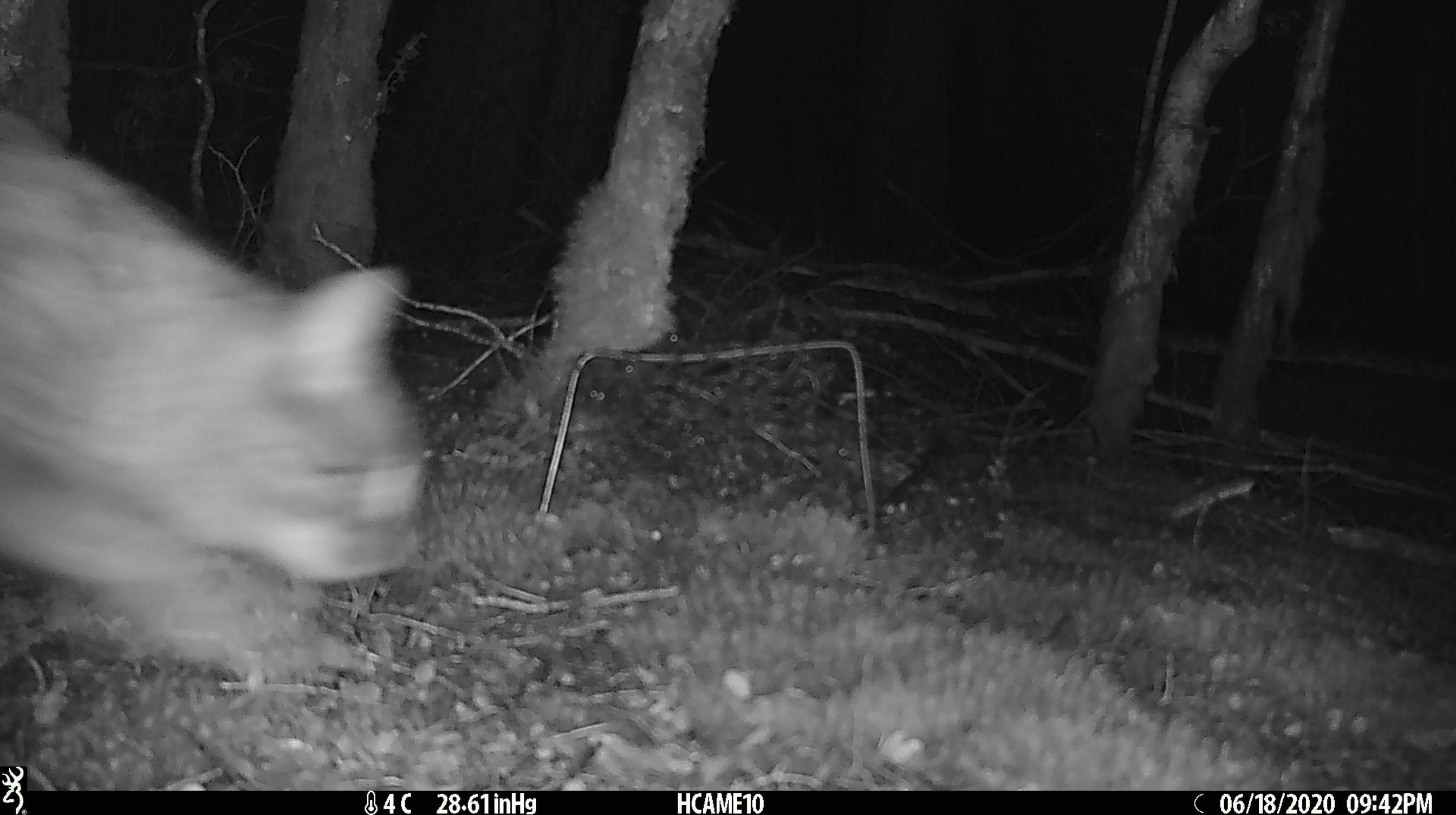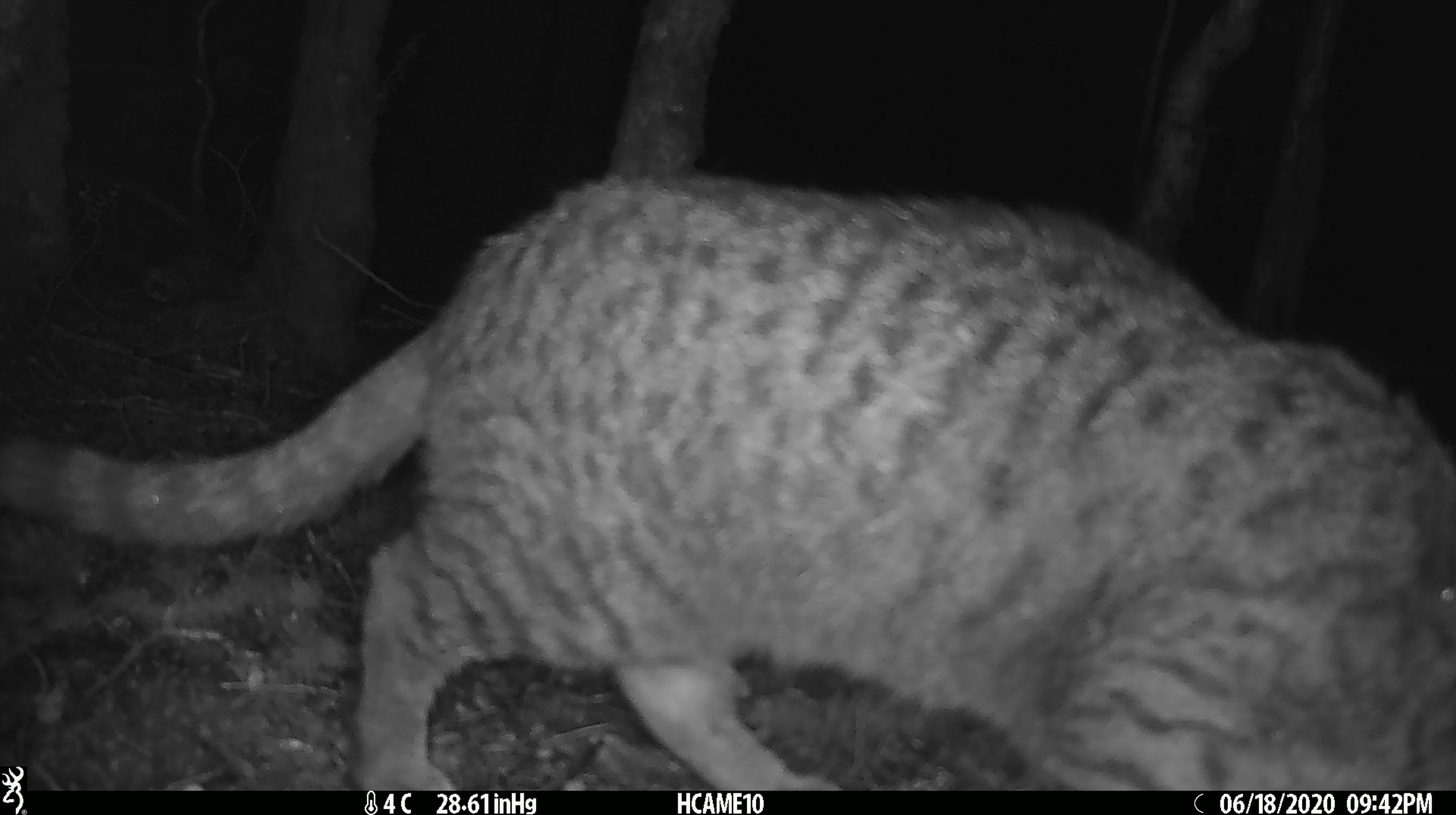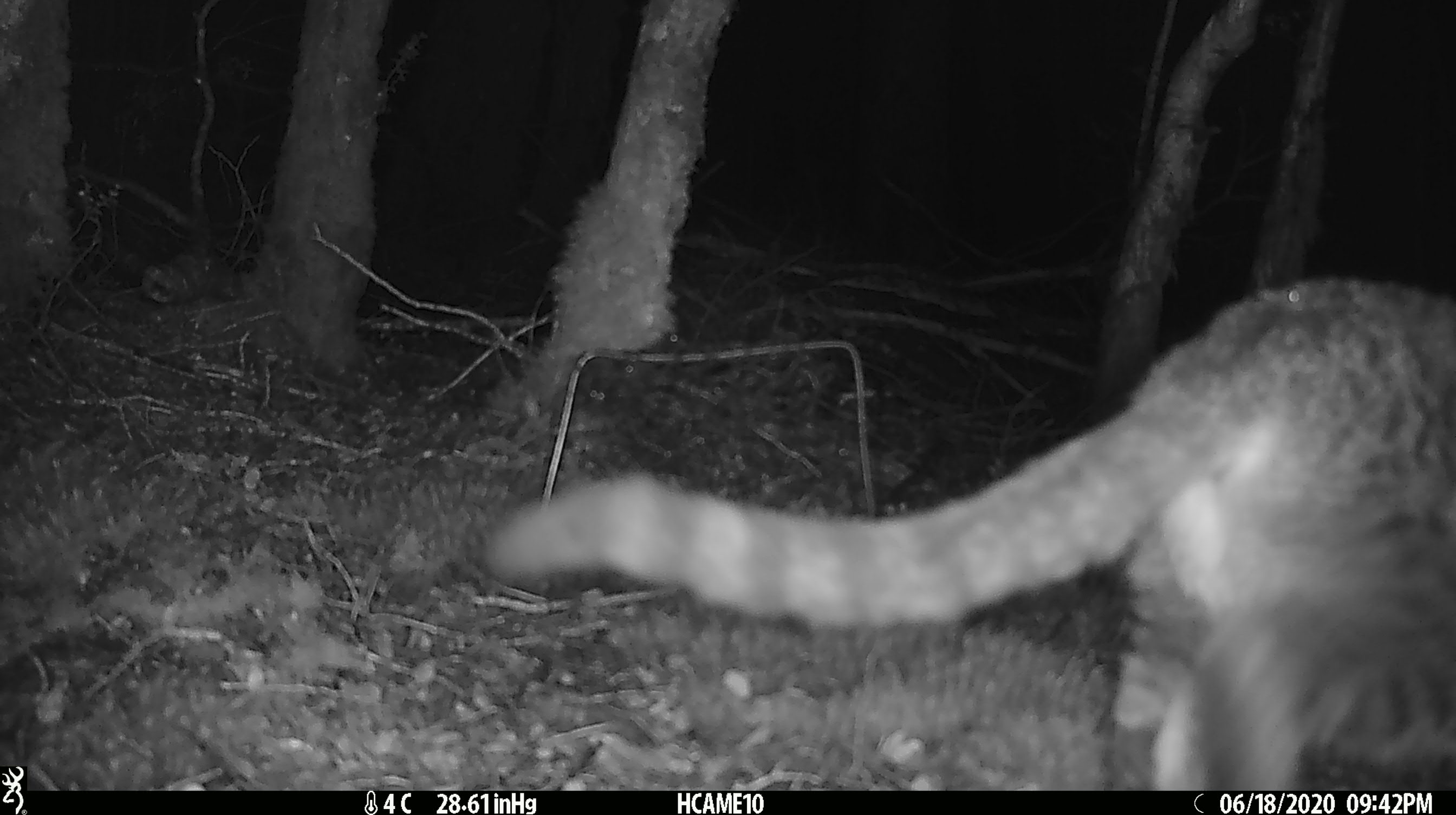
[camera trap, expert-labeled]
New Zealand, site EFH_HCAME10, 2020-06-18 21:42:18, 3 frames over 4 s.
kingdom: Animalia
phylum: Chordata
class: Mammalia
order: Carnivora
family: Felidae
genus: Felis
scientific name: Felis catus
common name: domestic cat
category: cat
Cat (domestic cat) (Felis catus).